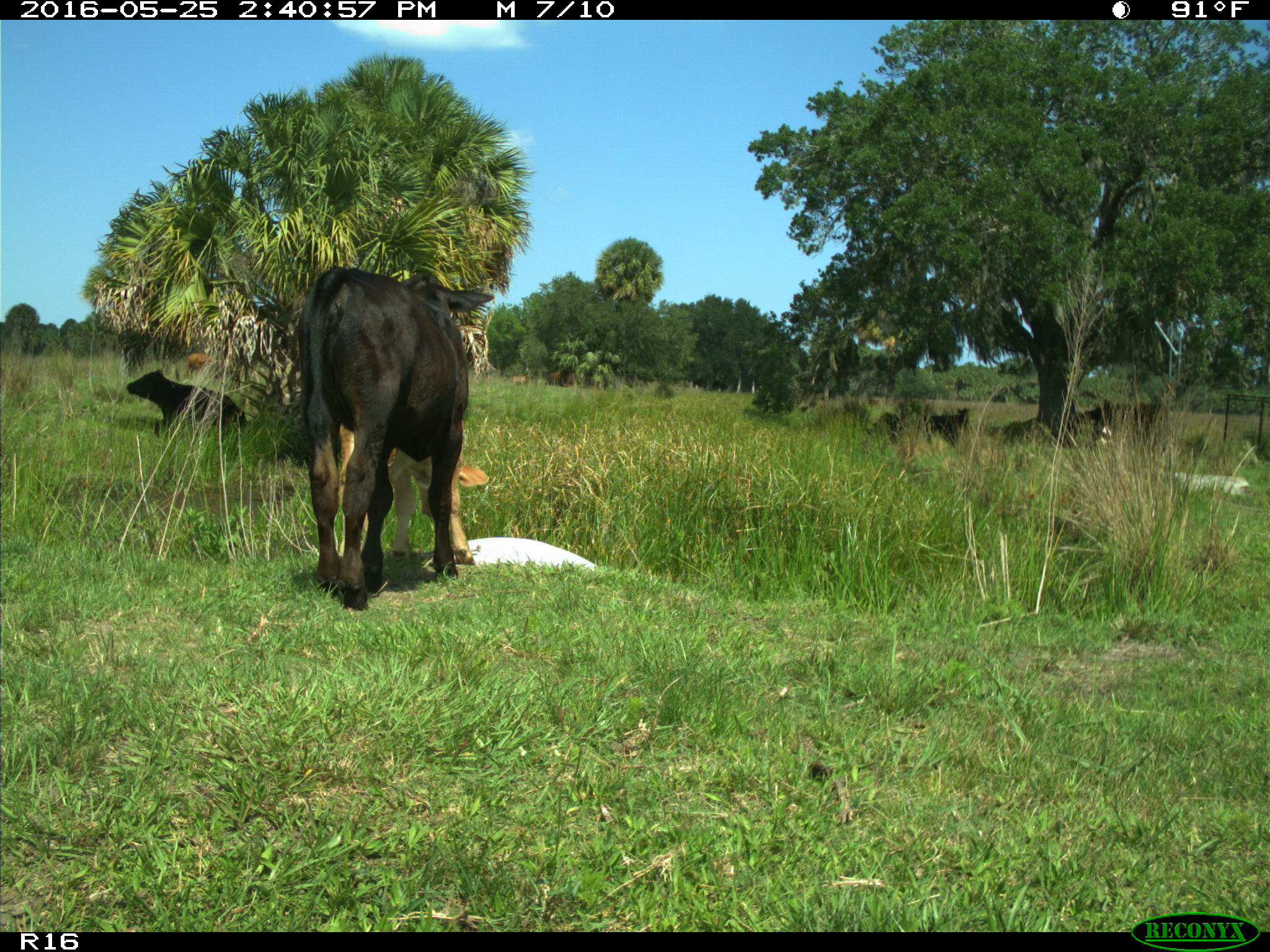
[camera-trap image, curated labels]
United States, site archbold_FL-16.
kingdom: Animalia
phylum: Chordata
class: Mammalia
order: Artiodactyla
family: Bovidae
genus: Bos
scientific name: Bos taurus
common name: domestic cow